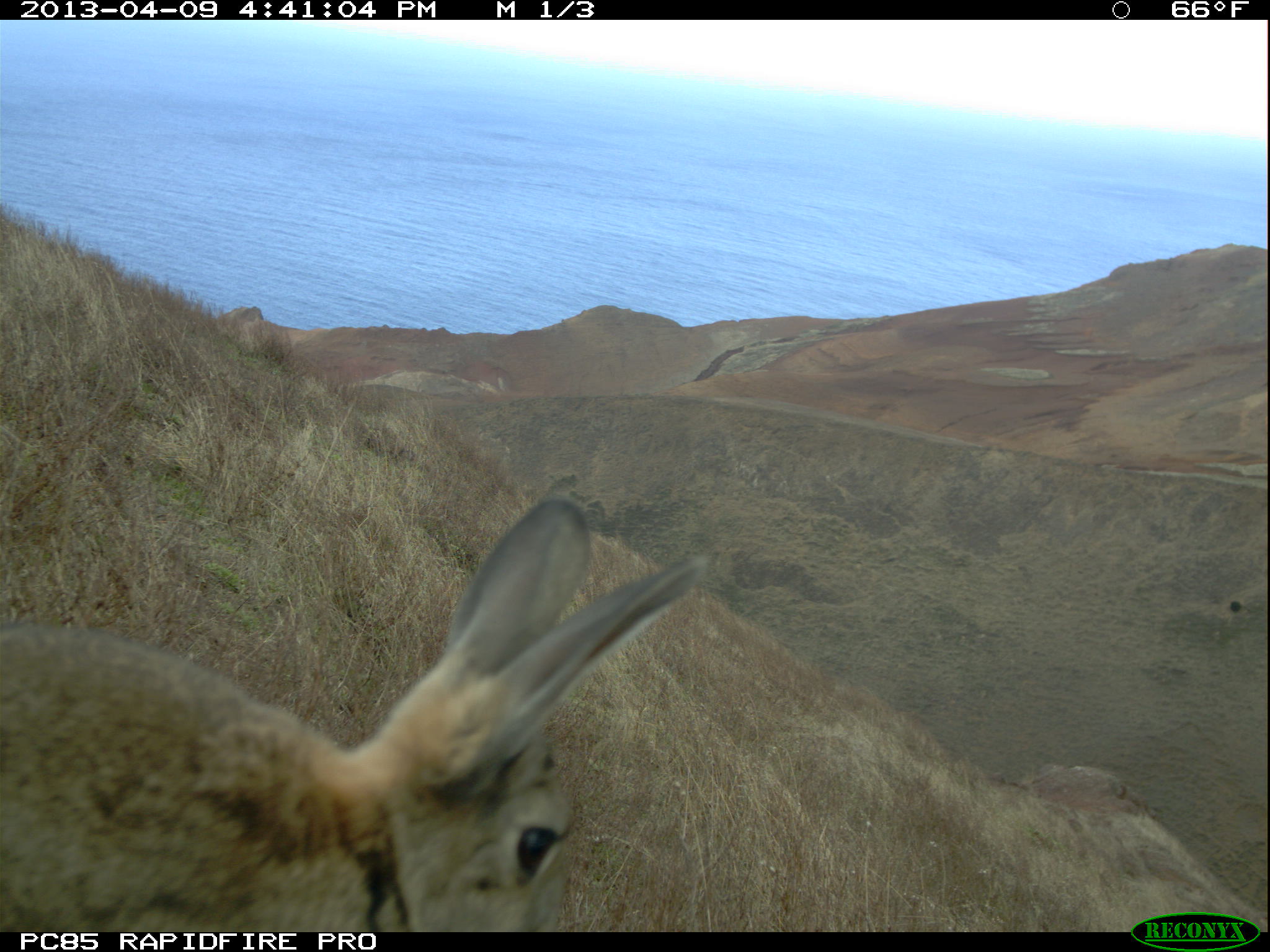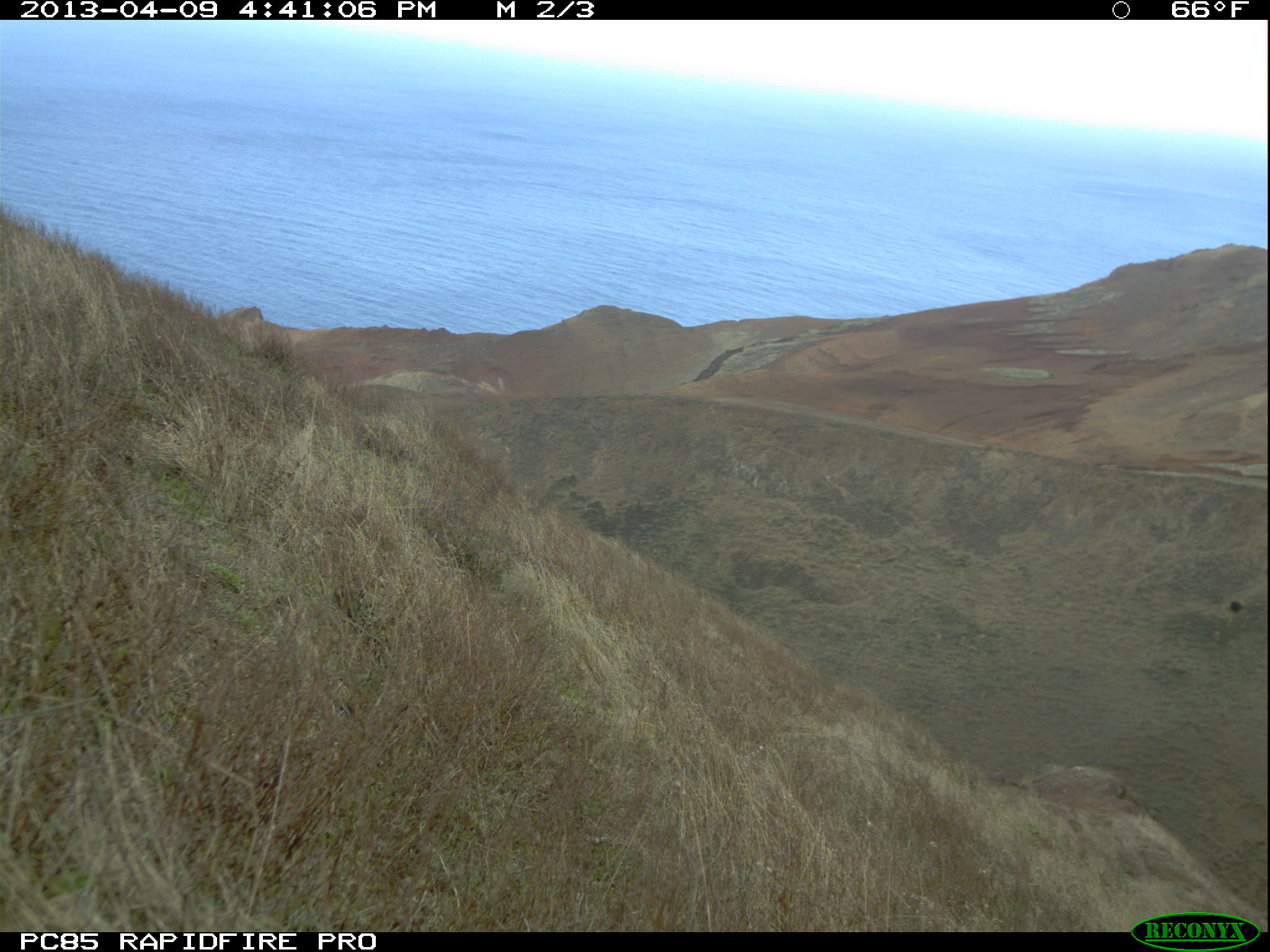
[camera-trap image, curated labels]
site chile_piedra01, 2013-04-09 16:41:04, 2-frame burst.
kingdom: Animalia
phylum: Chordata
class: Mammalia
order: Lagomorpha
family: Leporidae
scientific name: Leporidae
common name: rabbits and hares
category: rabbit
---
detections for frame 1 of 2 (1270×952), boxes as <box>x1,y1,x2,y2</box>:
rabbit: <box>0,498,712,932</box>